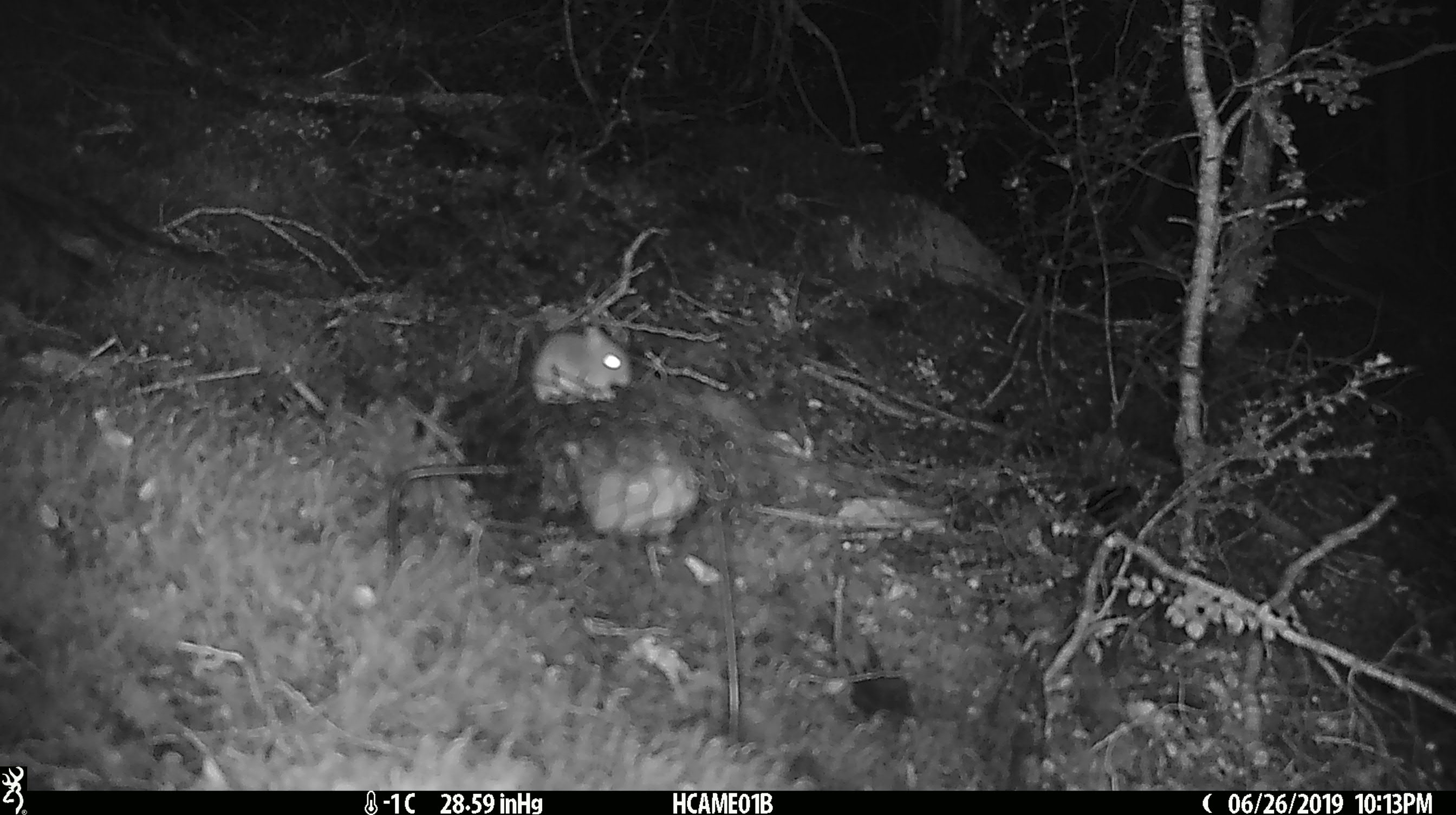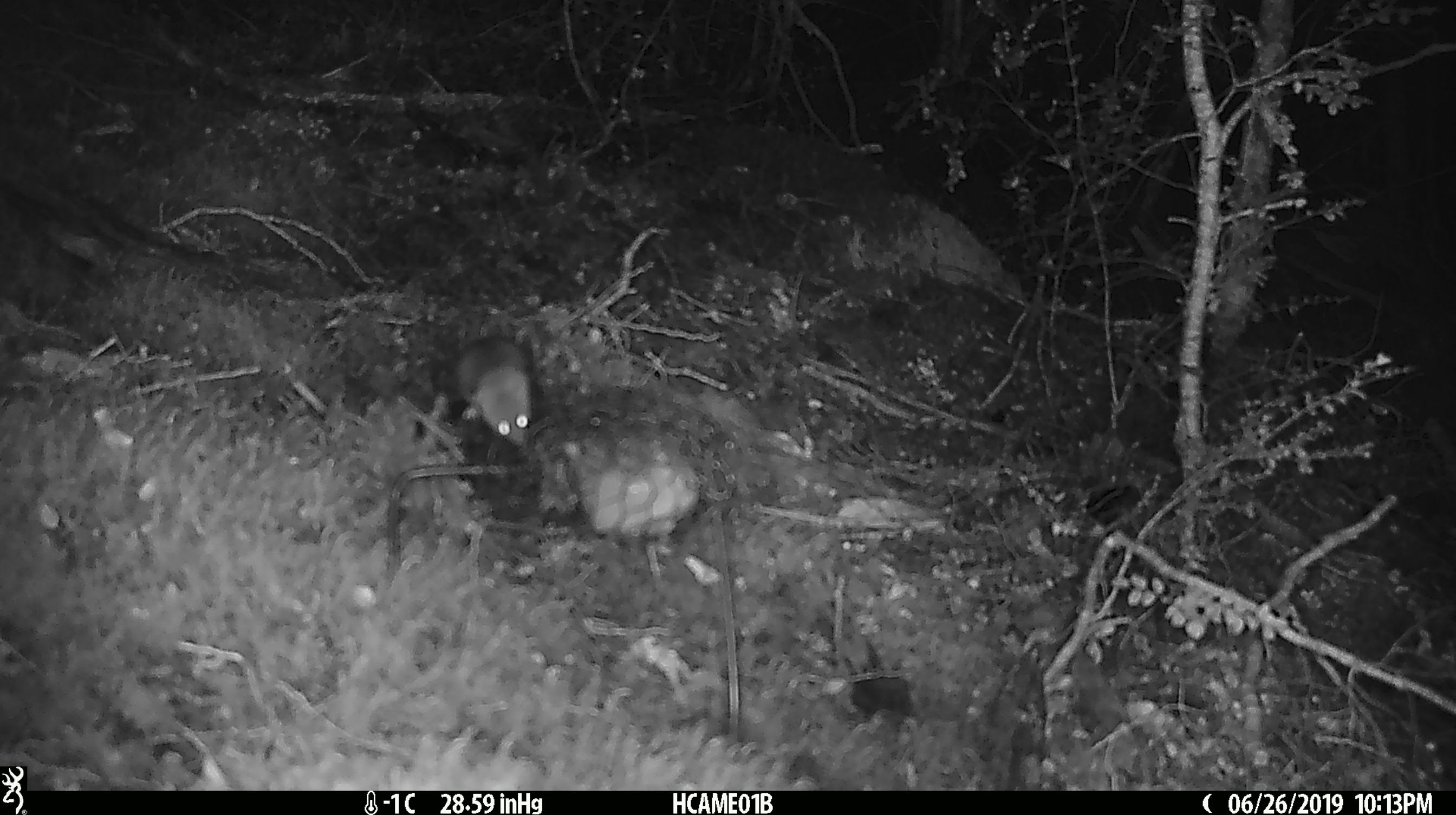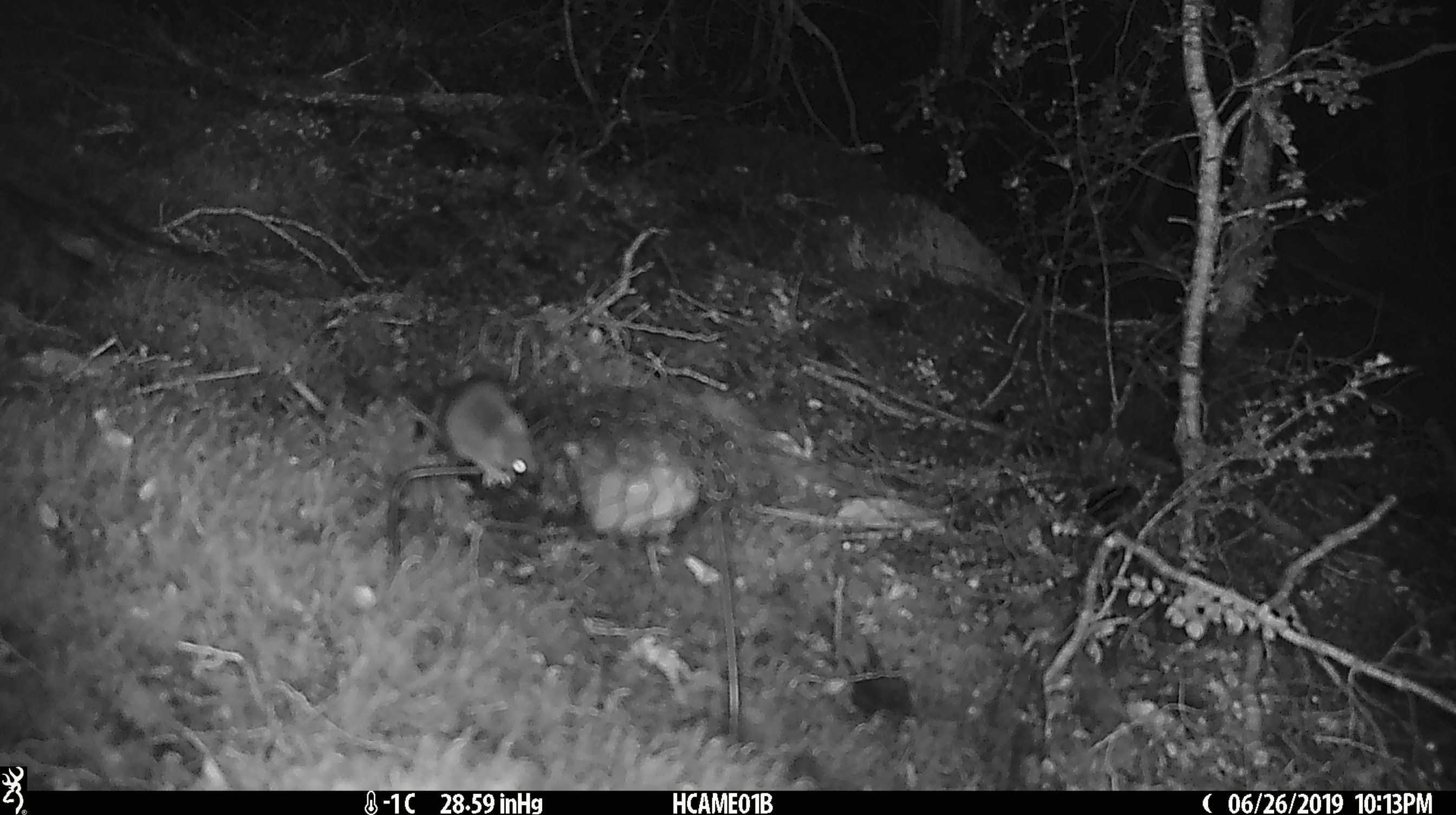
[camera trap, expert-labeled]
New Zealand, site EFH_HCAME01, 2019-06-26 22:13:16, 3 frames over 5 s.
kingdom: Animalia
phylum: Chordata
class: Mammalia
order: Rodentia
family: Muridae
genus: Mus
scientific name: Mus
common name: mouse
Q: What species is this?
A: Mouse (Mus).